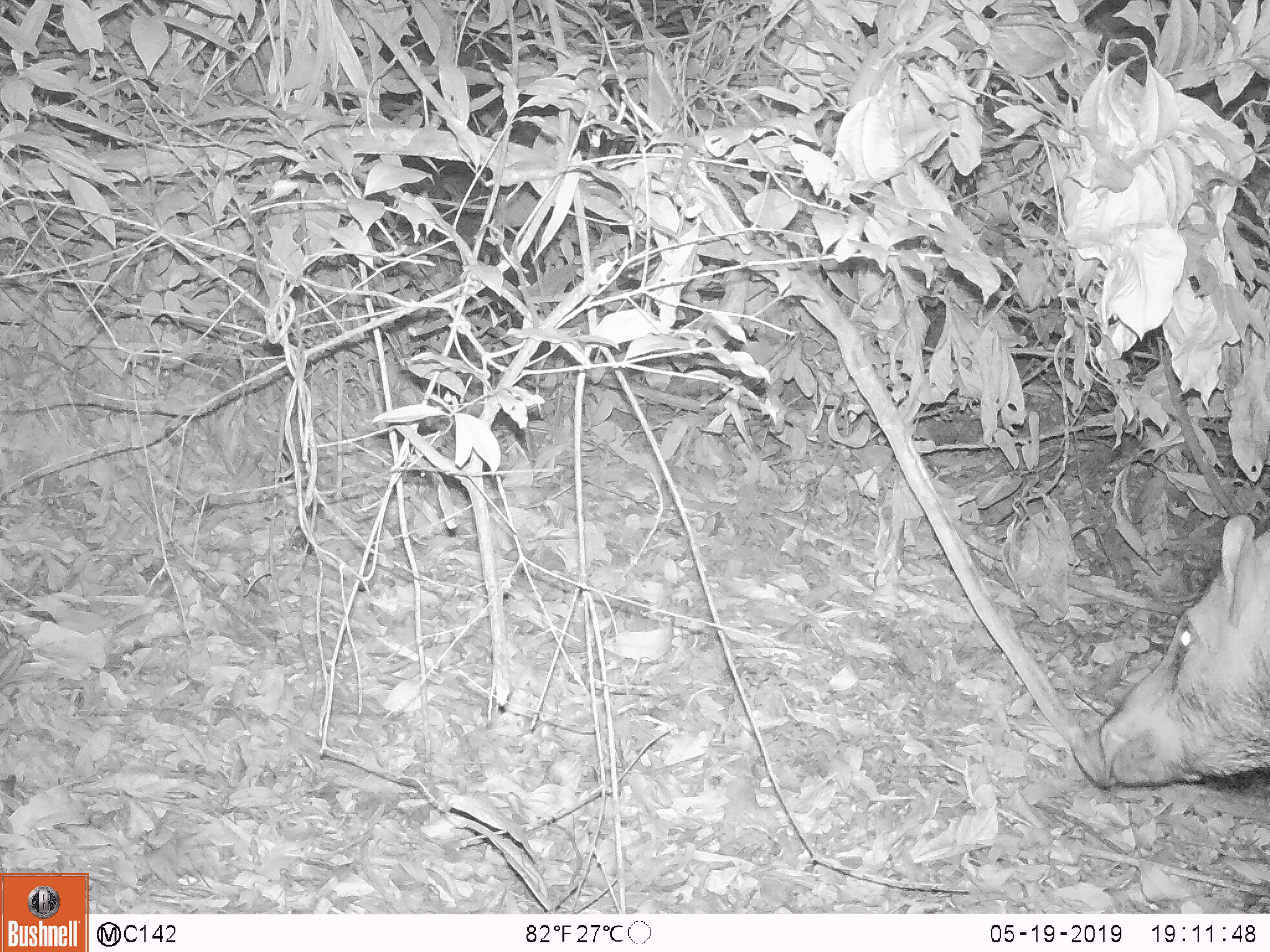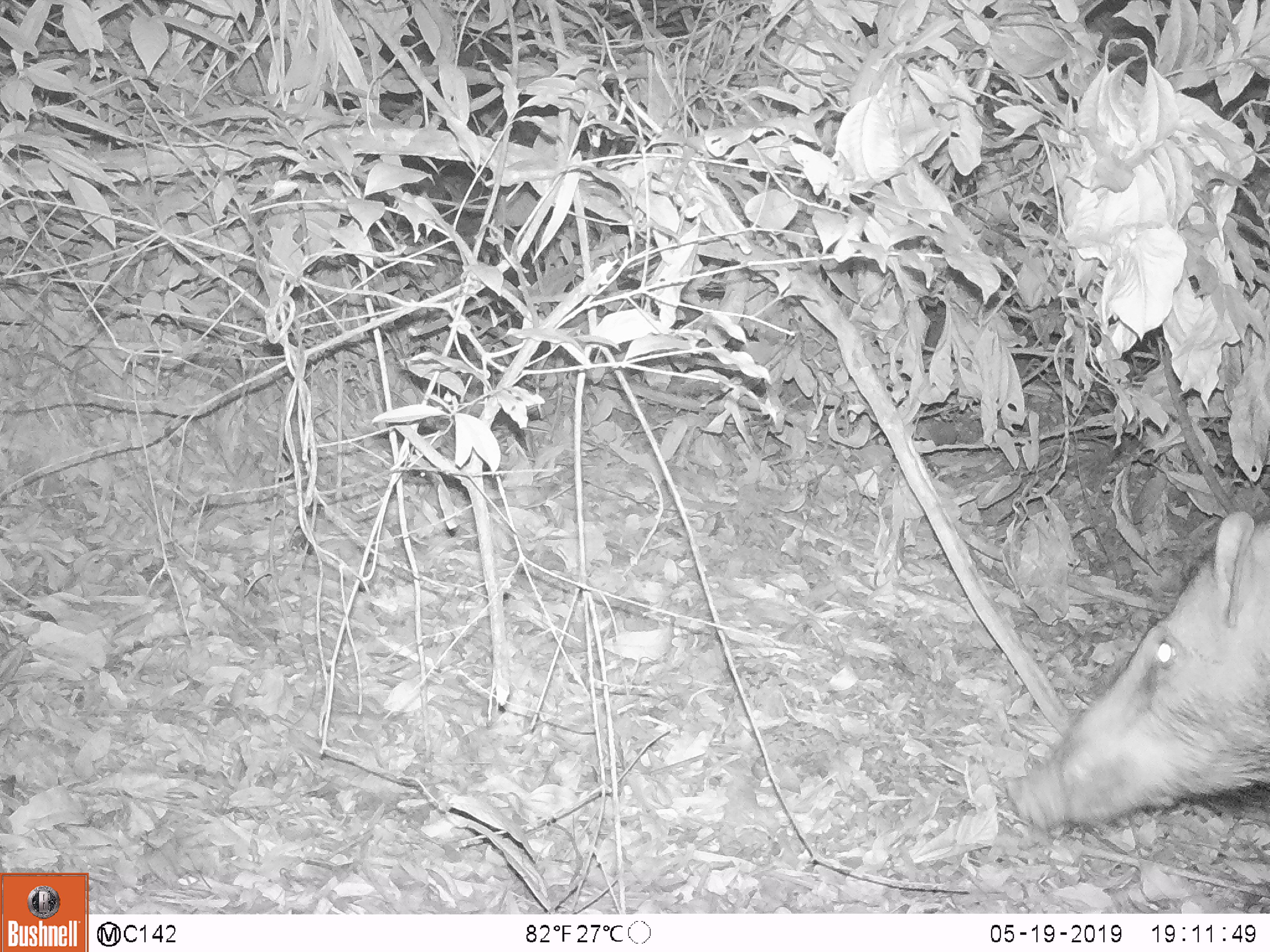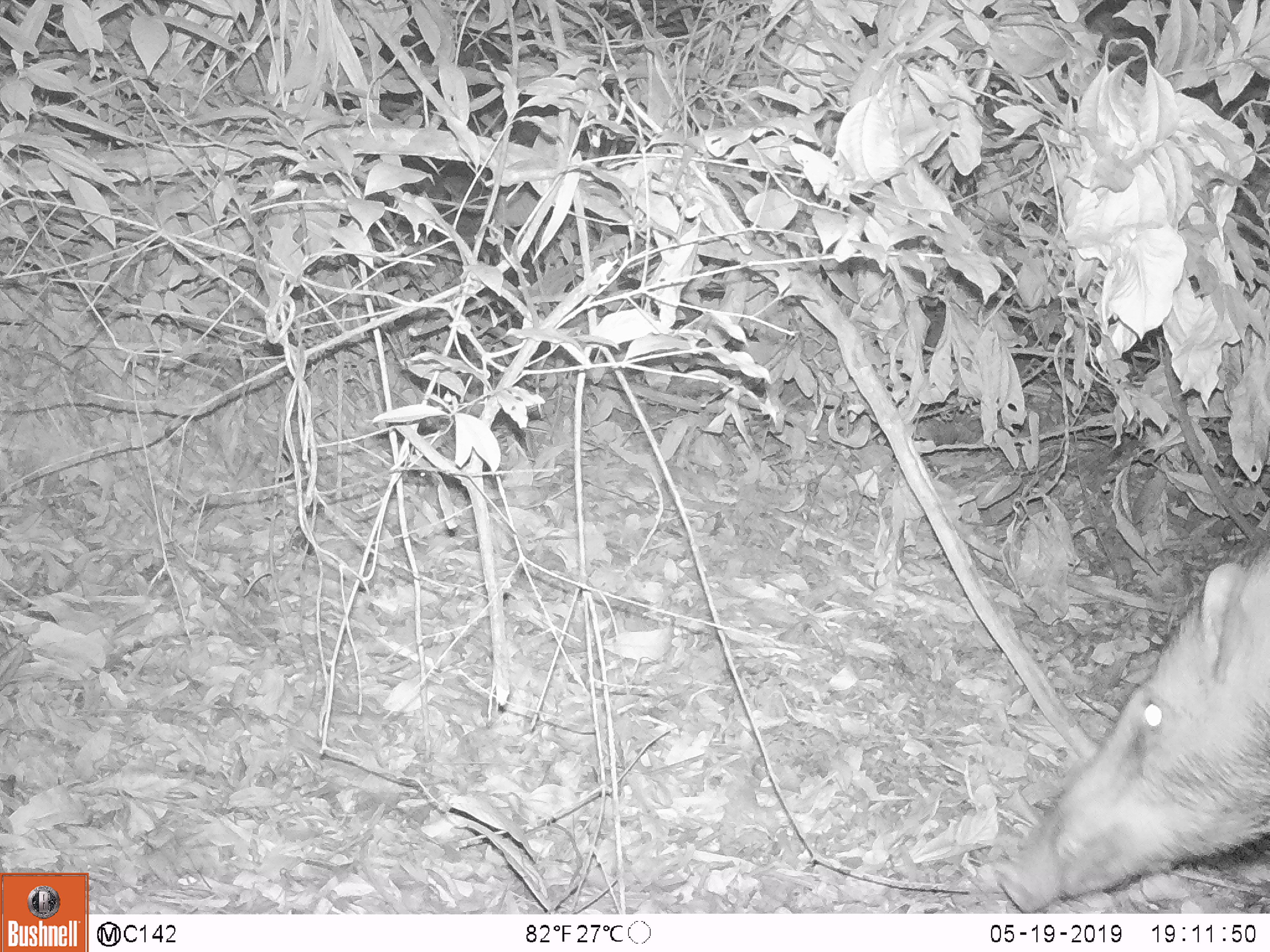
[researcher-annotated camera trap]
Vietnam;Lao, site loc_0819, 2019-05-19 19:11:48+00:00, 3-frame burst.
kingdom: Animalia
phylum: Chordata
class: Mammalia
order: Artiodactyla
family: Suidae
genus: Sus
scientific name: Sus scrofa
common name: eurasian wild pig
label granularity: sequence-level